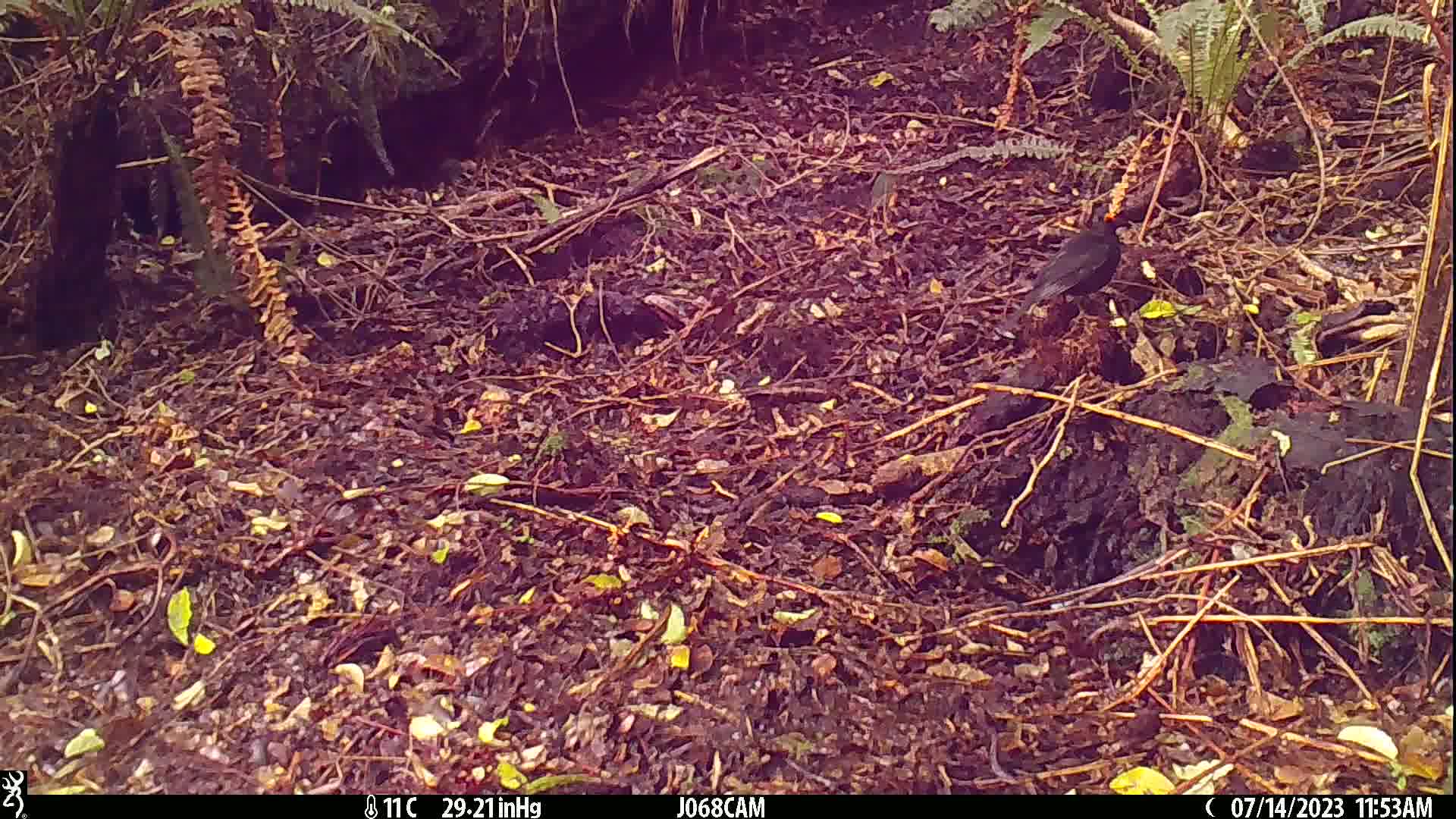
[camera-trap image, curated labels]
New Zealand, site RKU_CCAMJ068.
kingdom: Animalia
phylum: Chordata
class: Aves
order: Passeriformes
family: Turdidae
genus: Turdus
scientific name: Turdus merula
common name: eurasian blackbird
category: blackbird